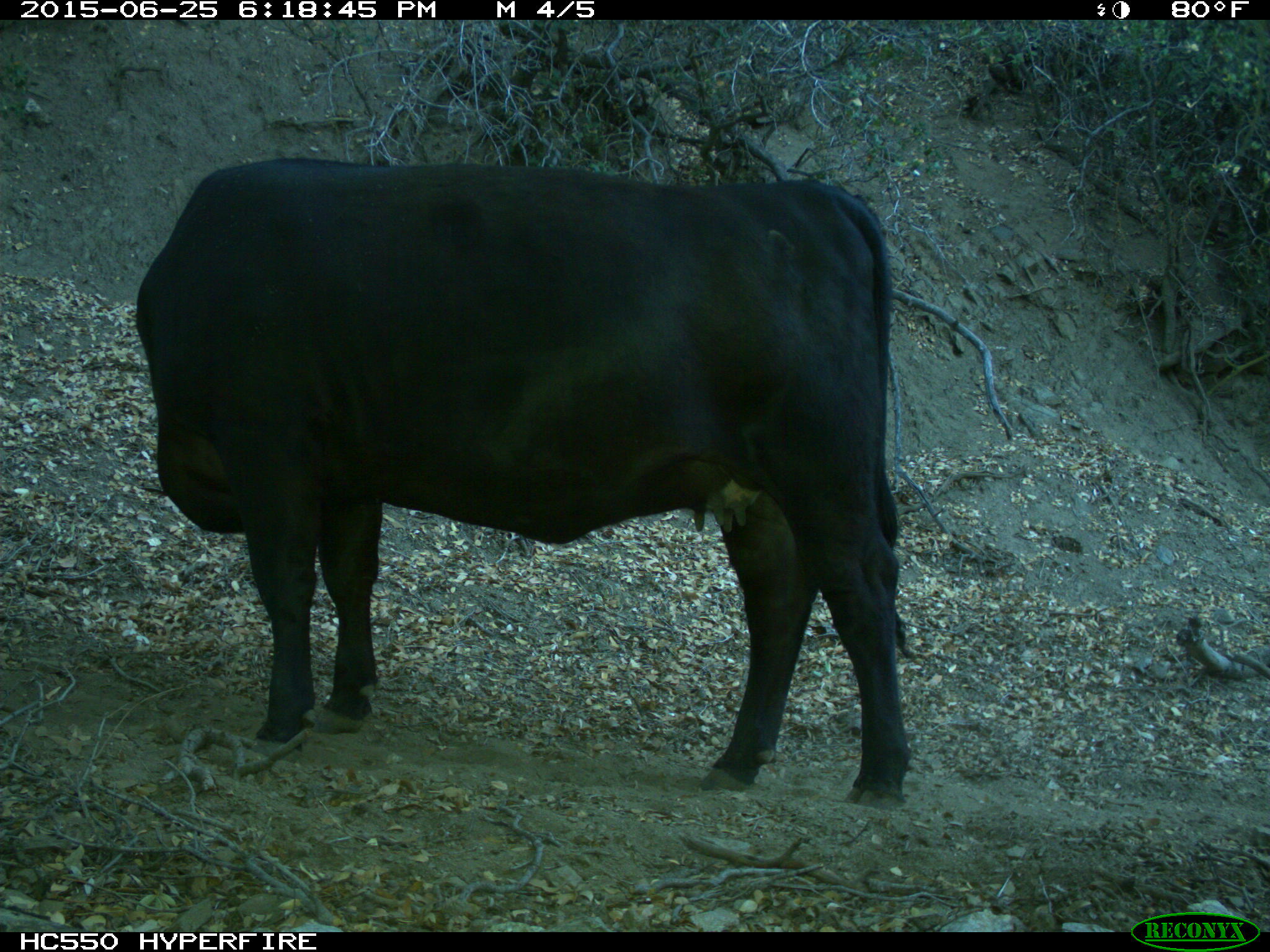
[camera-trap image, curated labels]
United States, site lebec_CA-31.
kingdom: Animalia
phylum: Chordata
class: Mammalia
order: Artiodactyla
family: Bovidae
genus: Bos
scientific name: Bos taurus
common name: domestic cow